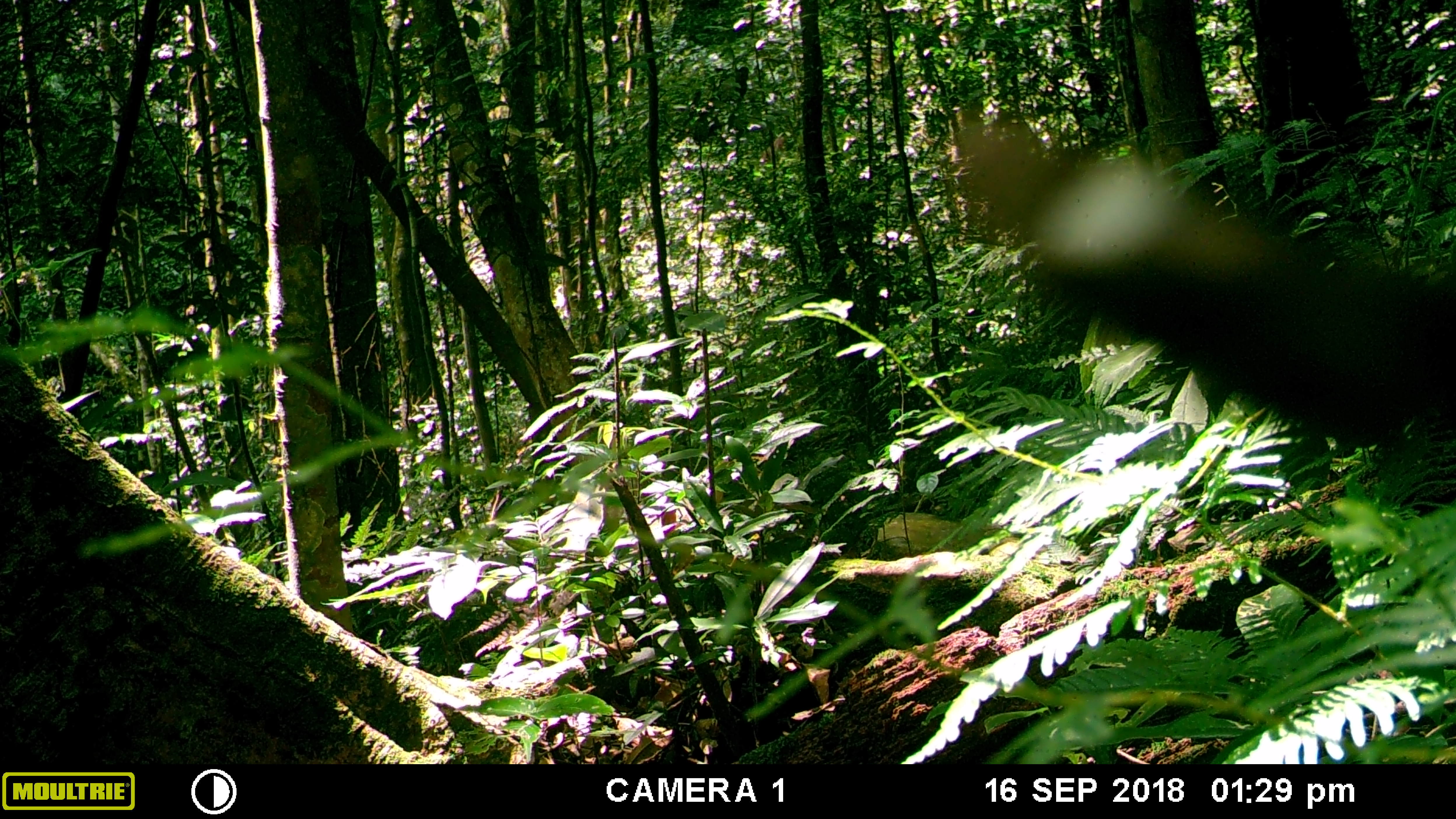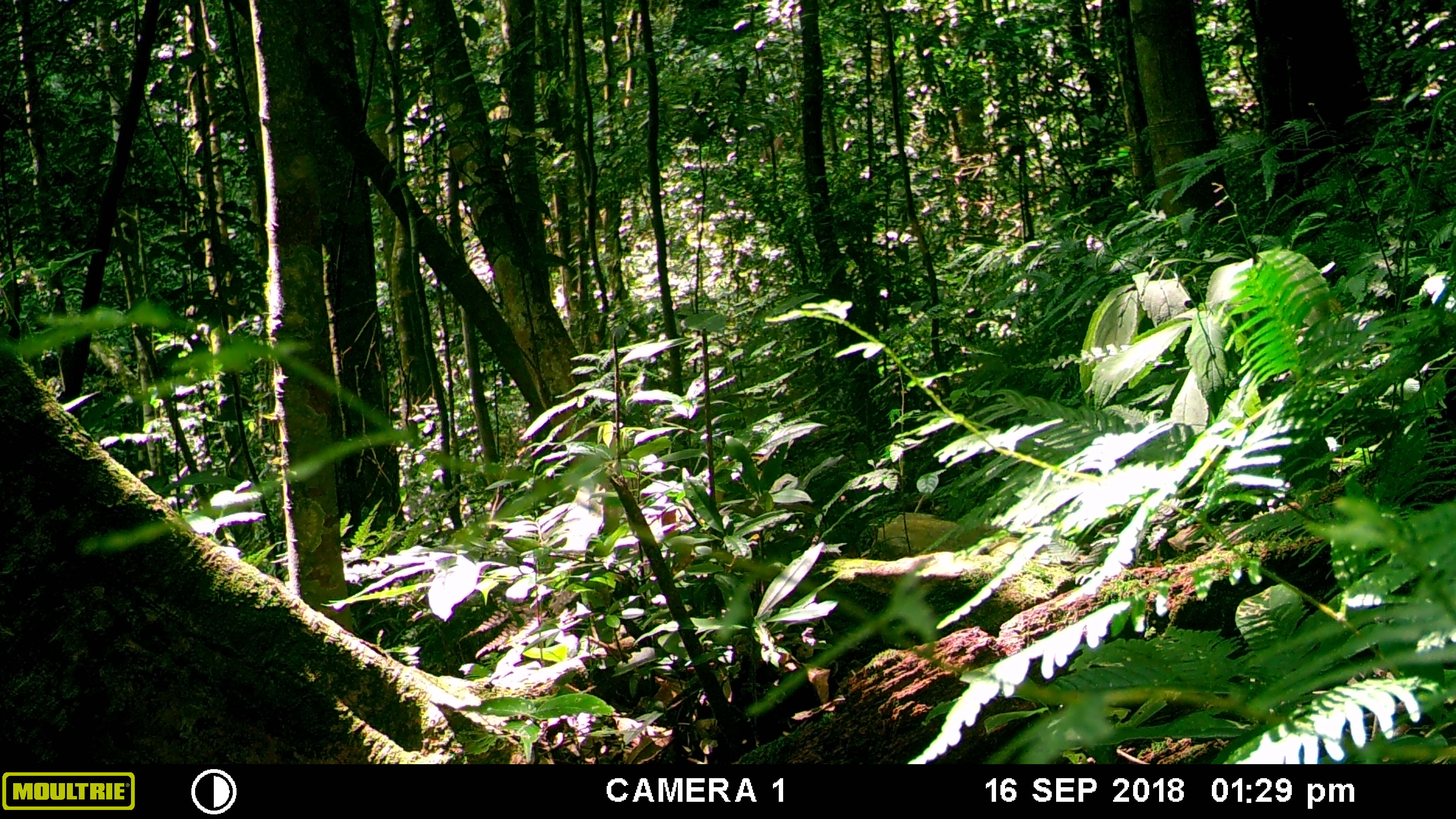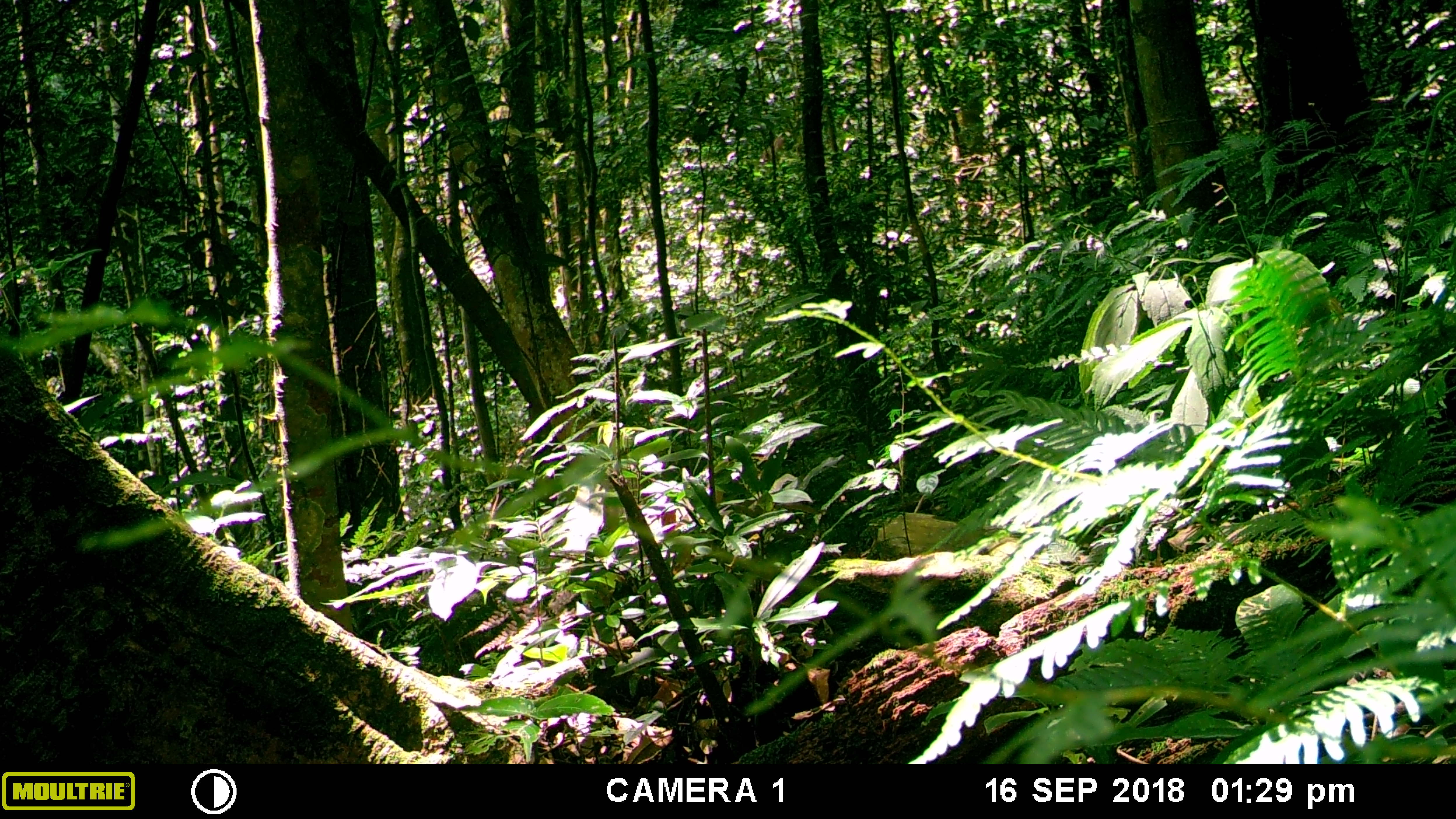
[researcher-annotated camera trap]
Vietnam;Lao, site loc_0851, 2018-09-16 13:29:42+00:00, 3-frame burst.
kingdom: Animalia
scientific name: Animalia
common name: animal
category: unidentified animal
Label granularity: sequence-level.